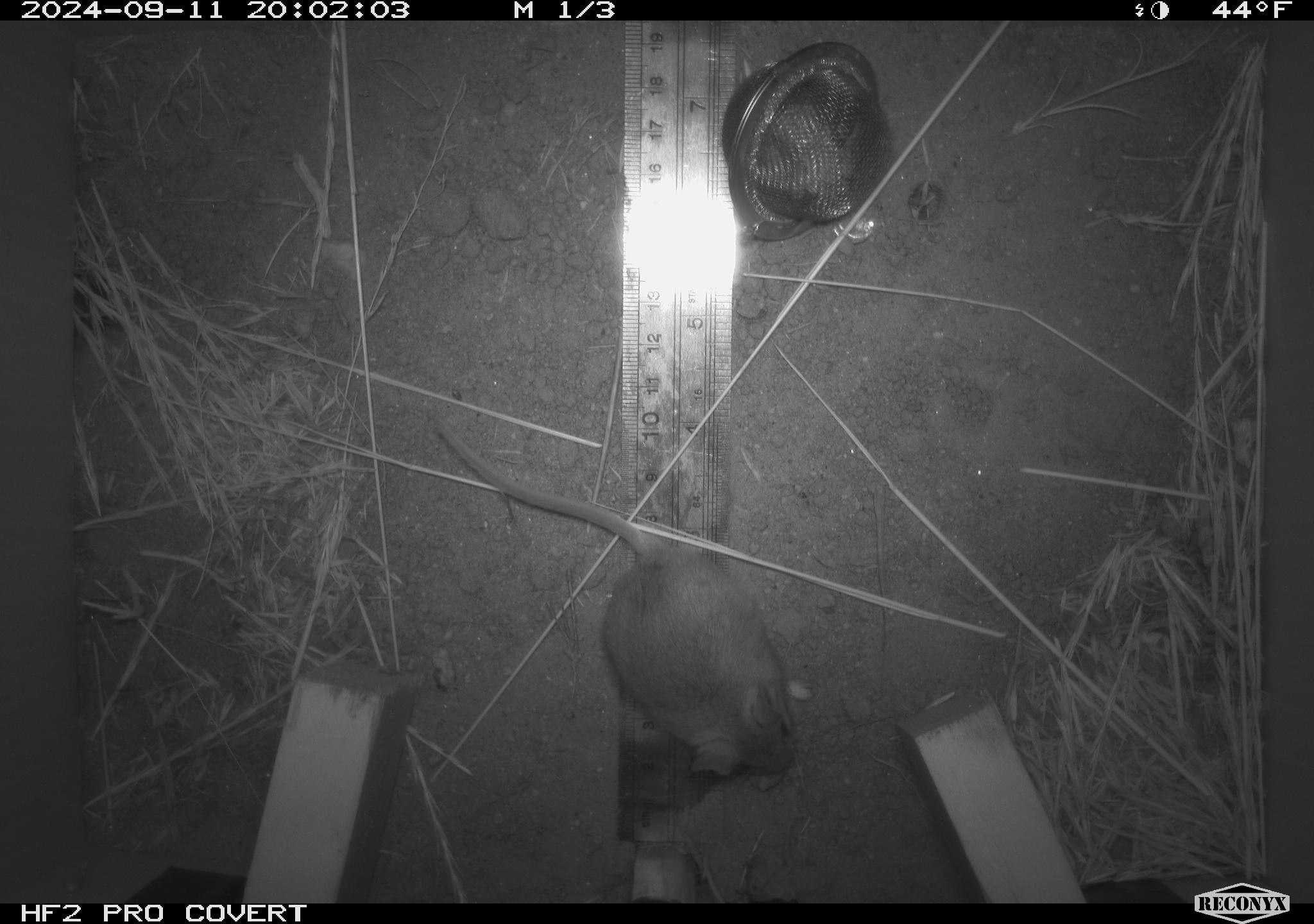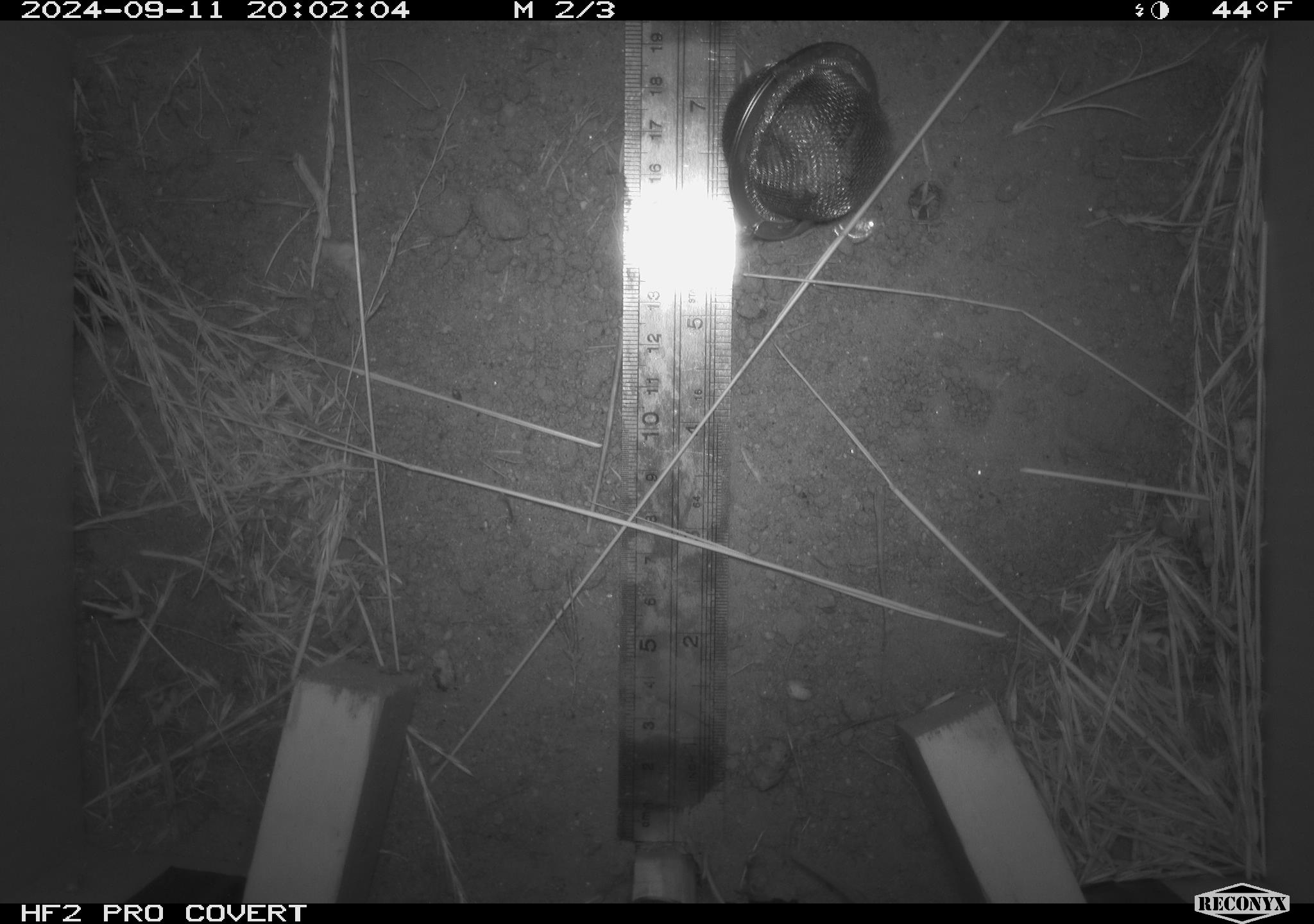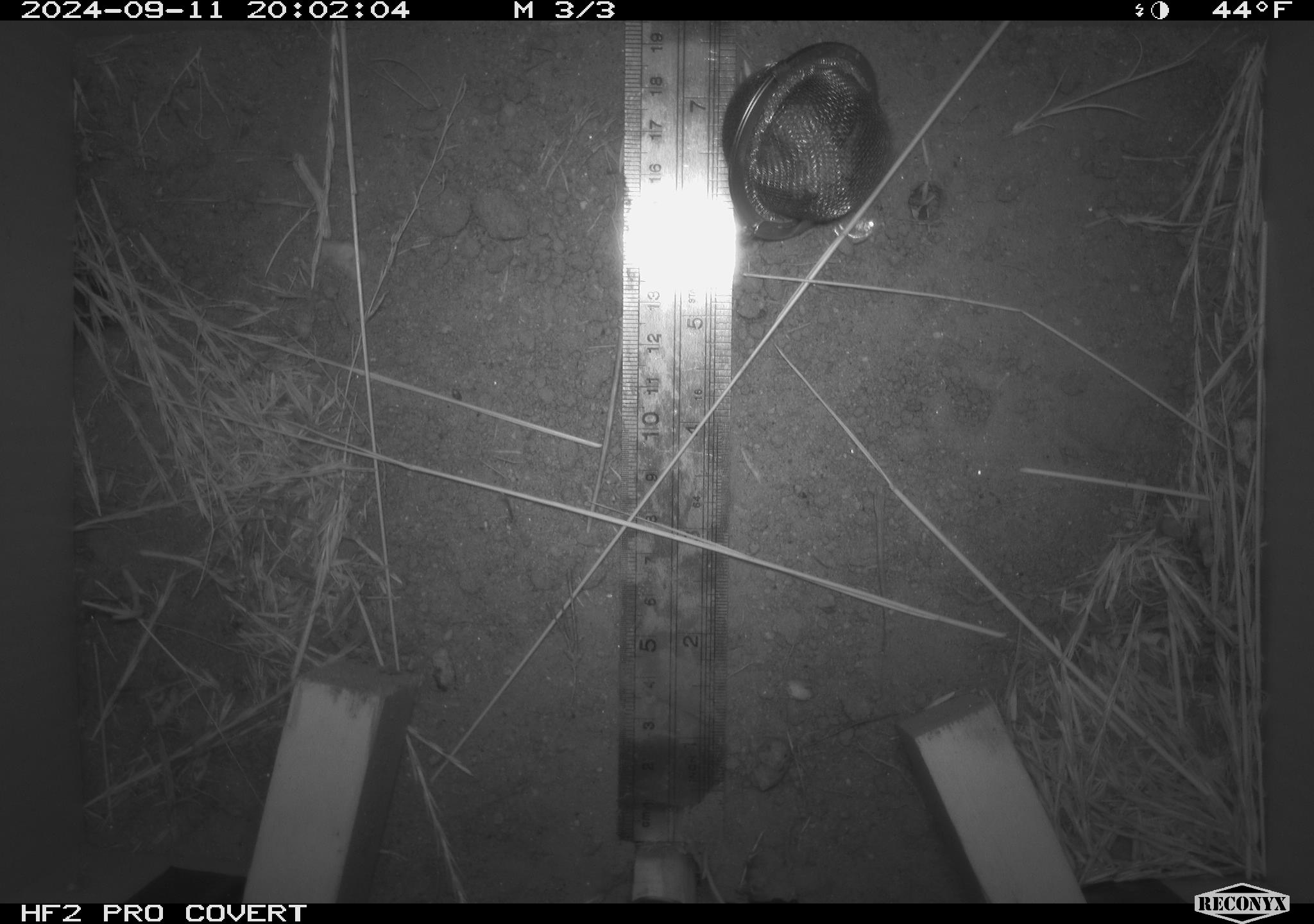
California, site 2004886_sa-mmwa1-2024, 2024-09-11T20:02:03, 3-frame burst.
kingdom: Animalia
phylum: Chordata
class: Mammalia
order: Rodentia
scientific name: Rodentia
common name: mouse species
Mouse species (Rodentia).